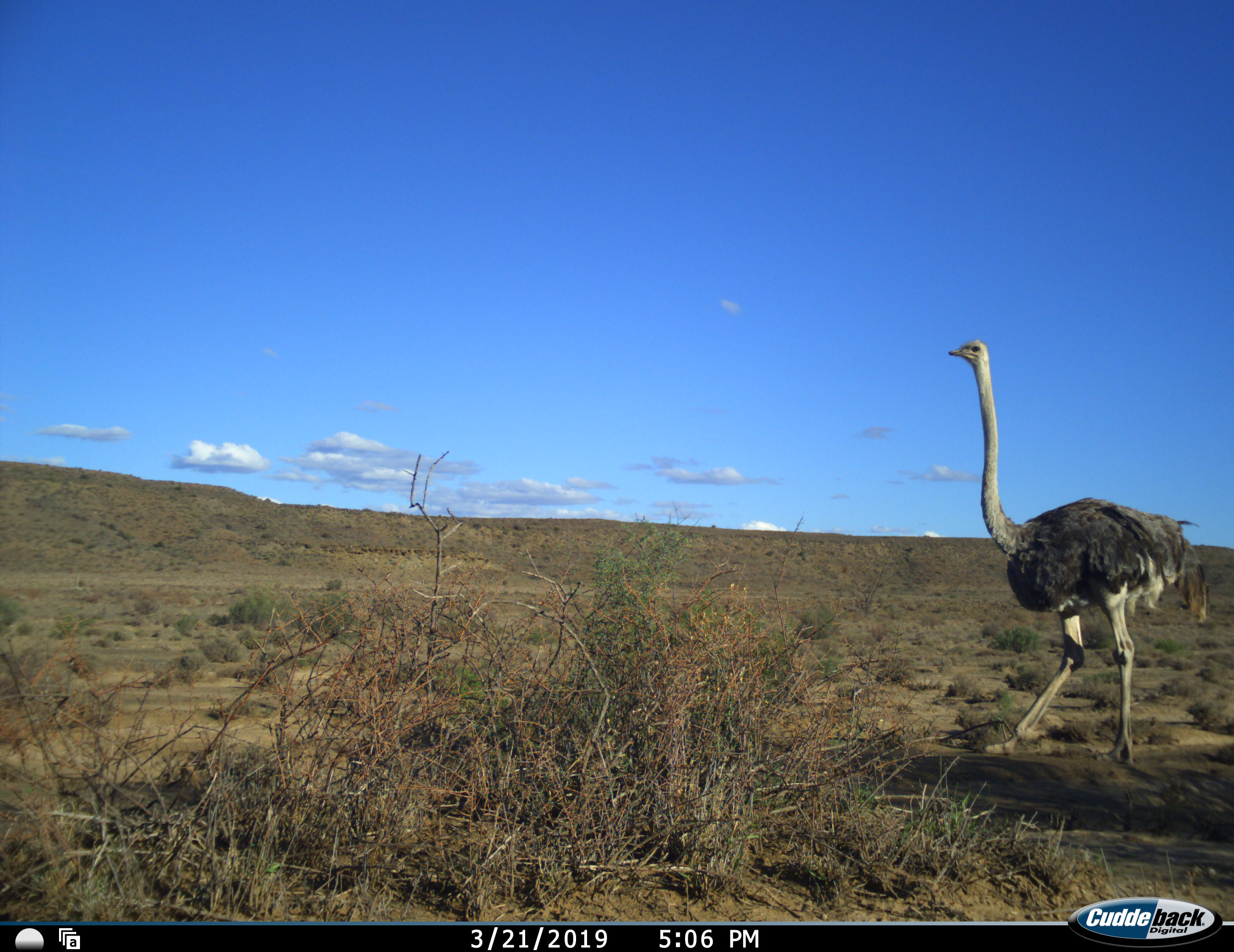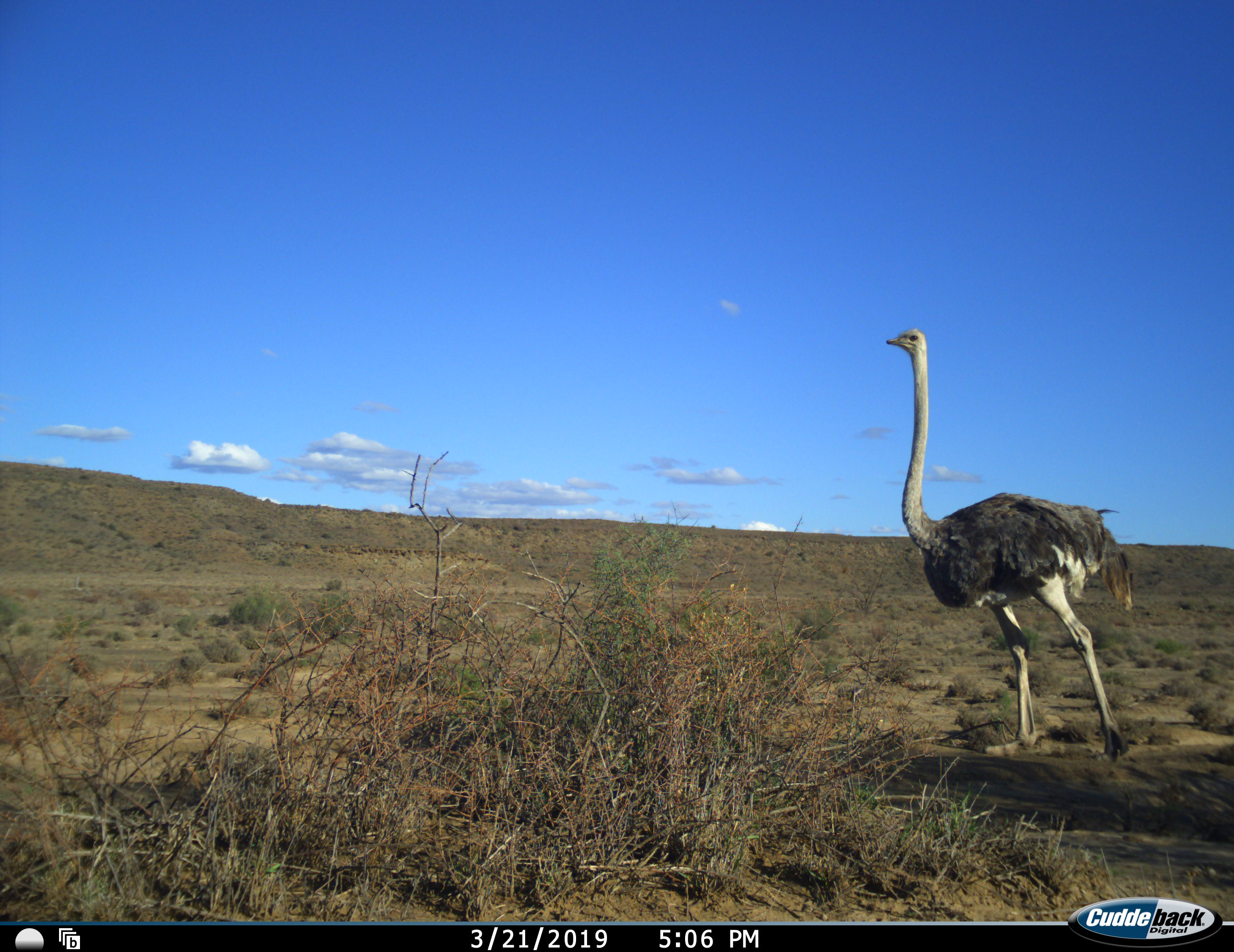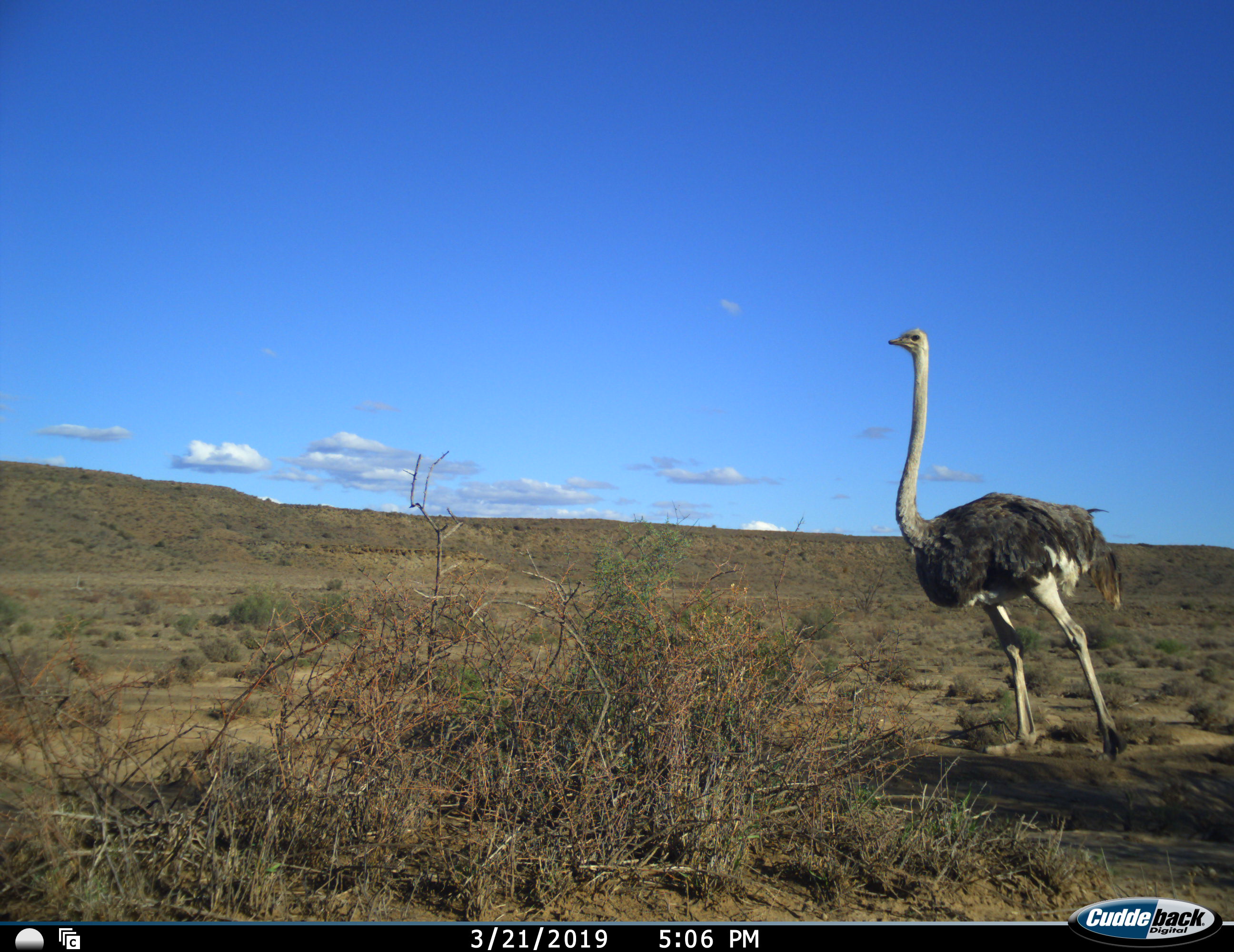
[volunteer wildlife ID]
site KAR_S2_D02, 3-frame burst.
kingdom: Animalia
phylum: Chordata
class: Aves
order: Struthioniformes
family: Struthionidae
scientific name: Struthionidae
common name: ostrich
Ostrich (Struthionidae), count 1. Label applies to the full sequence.